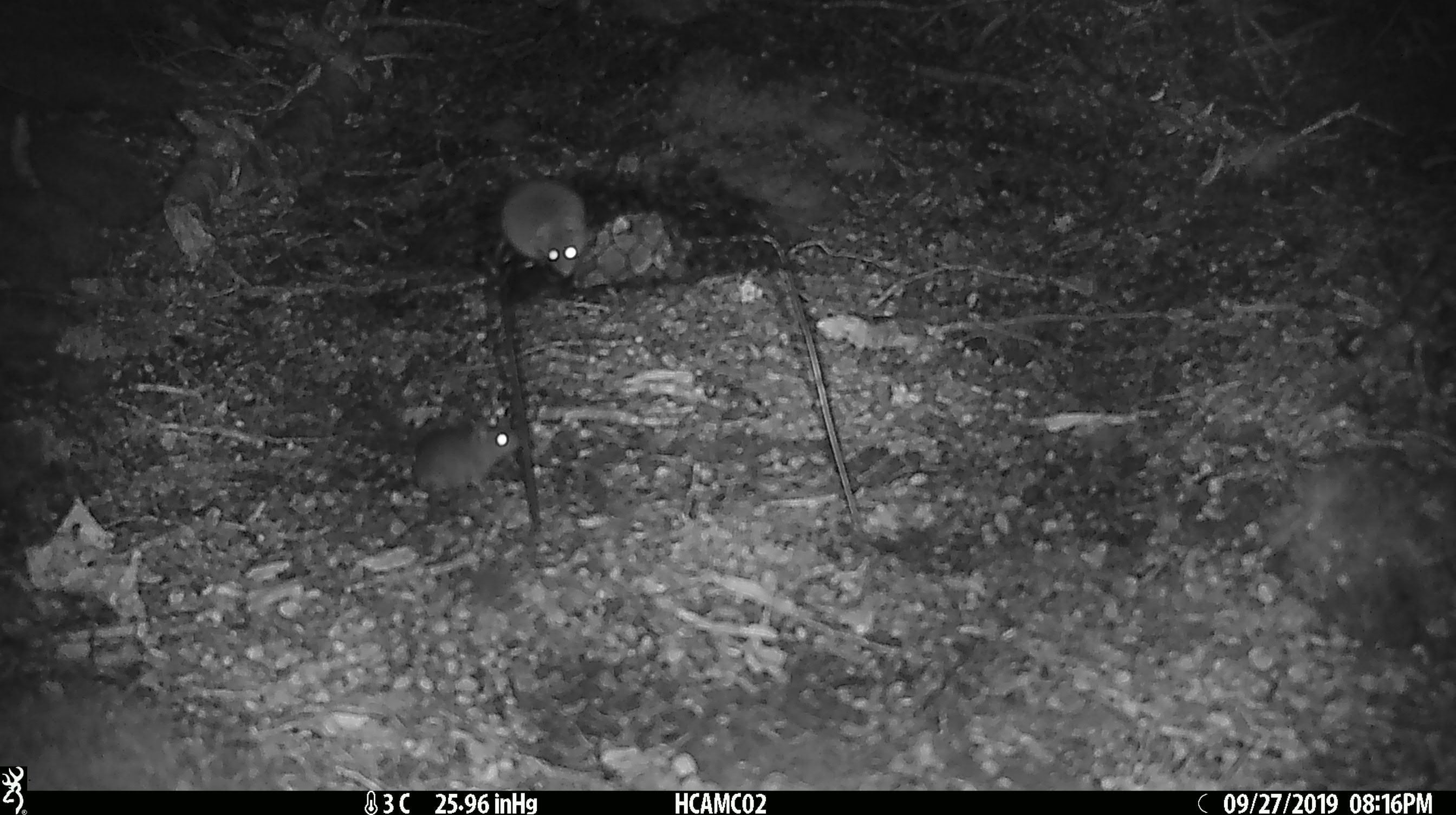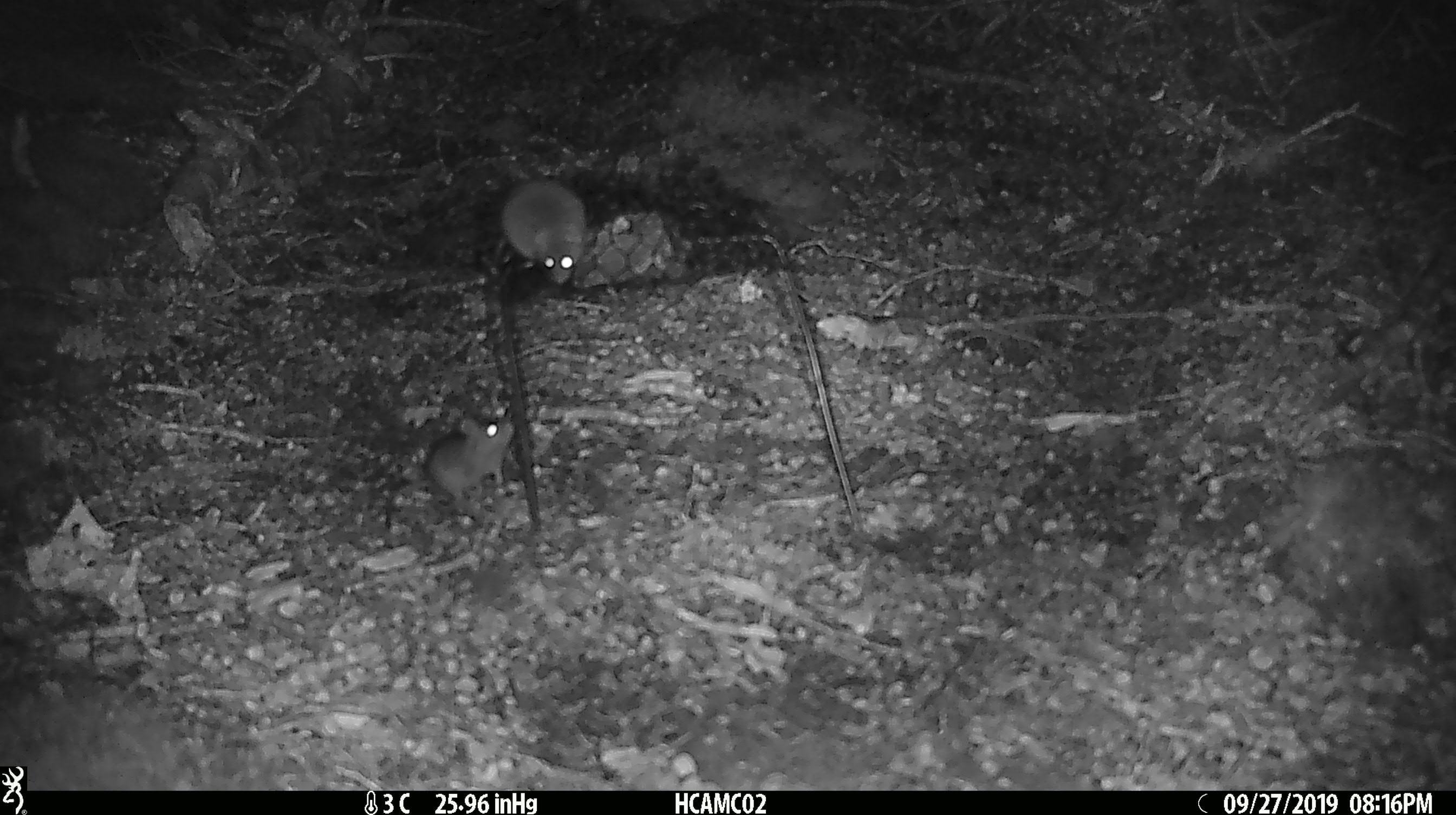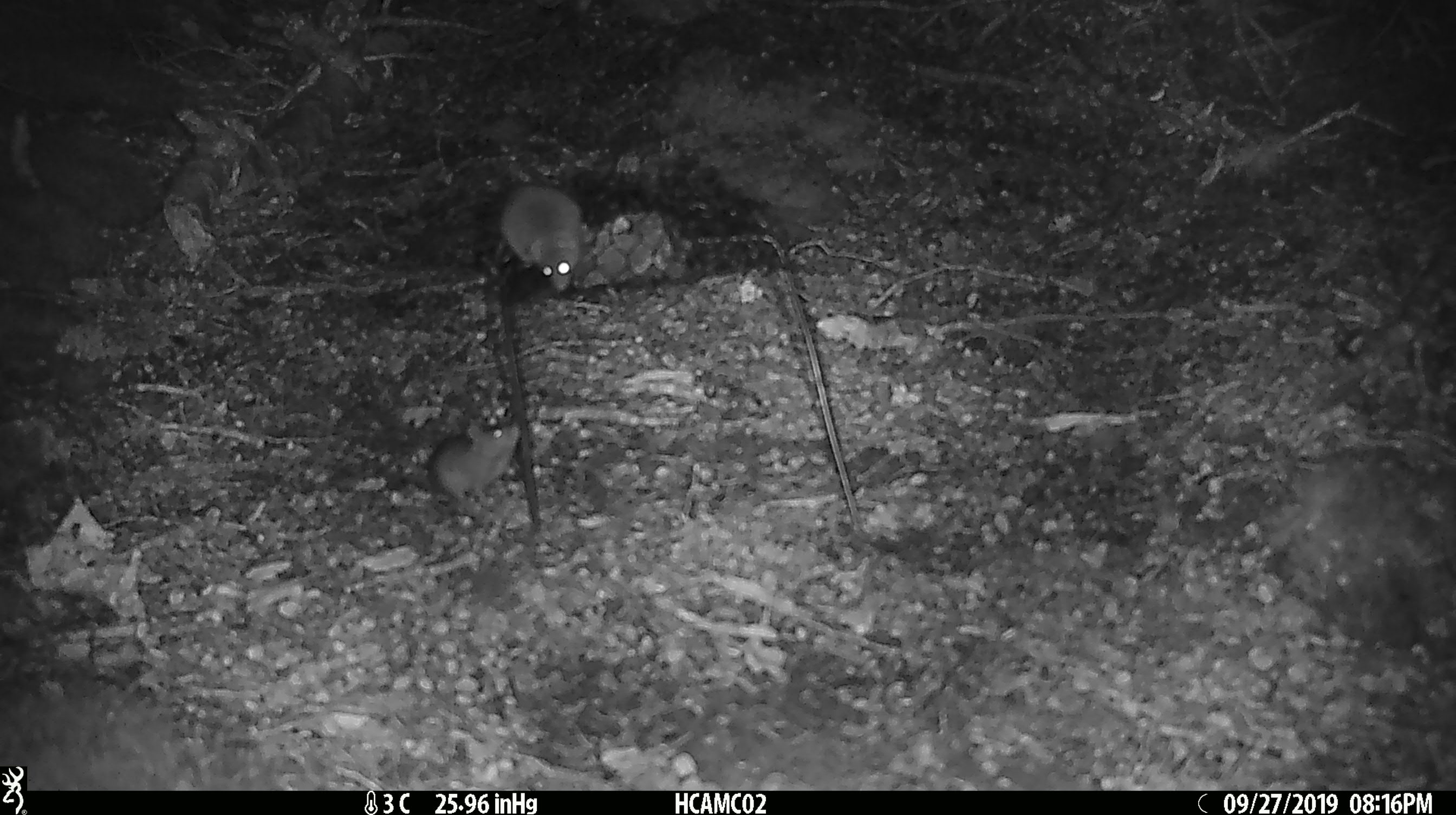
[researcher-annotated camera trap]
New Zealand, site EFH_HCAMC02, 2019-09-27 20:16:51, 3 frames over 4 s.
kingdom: Animalia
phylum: Chordata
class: Mammalia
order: Rodentia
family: Muridae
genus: Mus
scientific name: Mus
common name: mouse